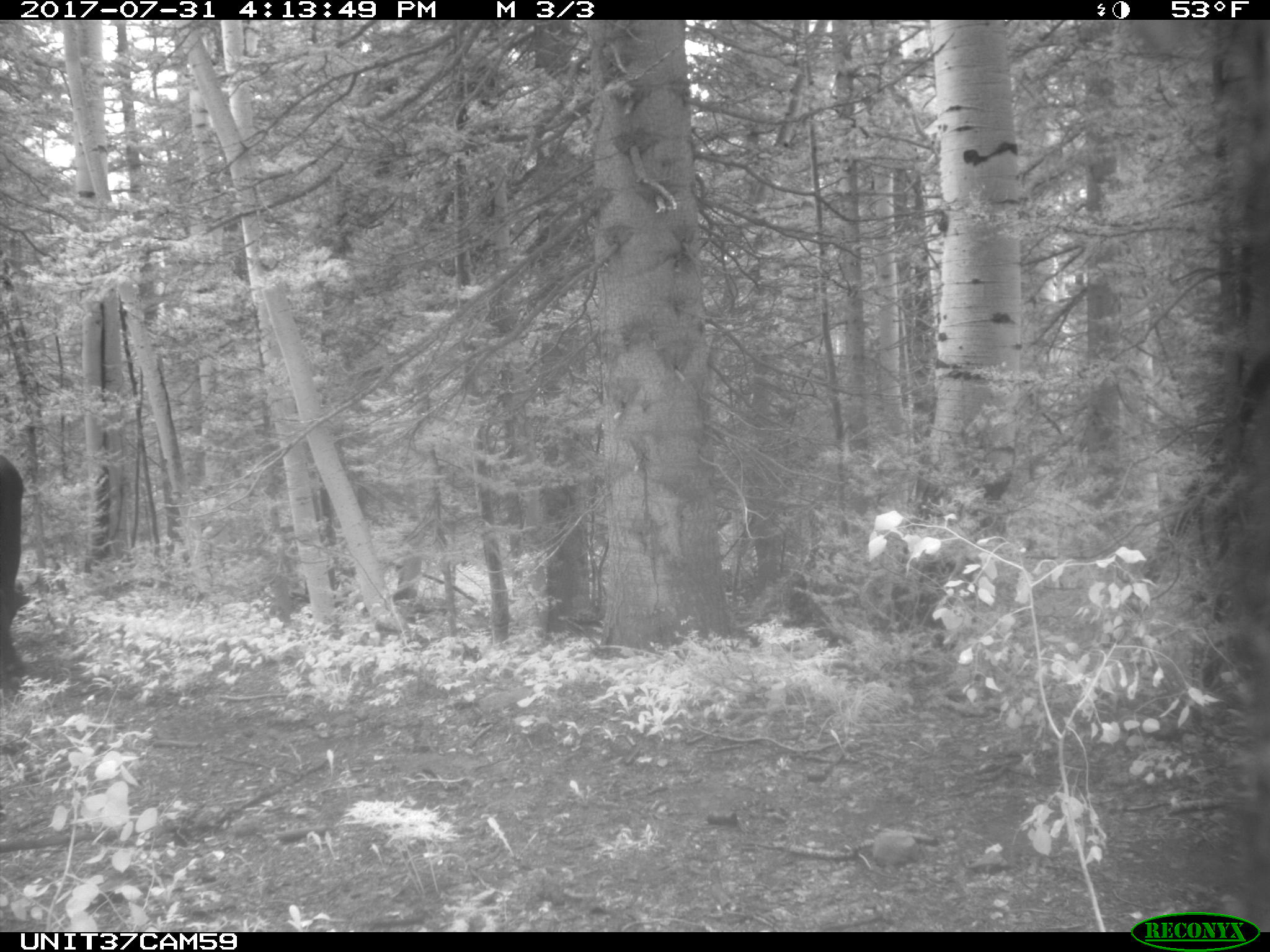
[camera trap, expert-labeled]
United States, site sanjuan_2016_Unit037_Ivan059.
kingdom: Animalia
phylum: Chordata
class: Mammalia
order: Artiodactyla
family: Bovidae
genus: Bos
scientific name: Bos taurus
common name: domestic cow